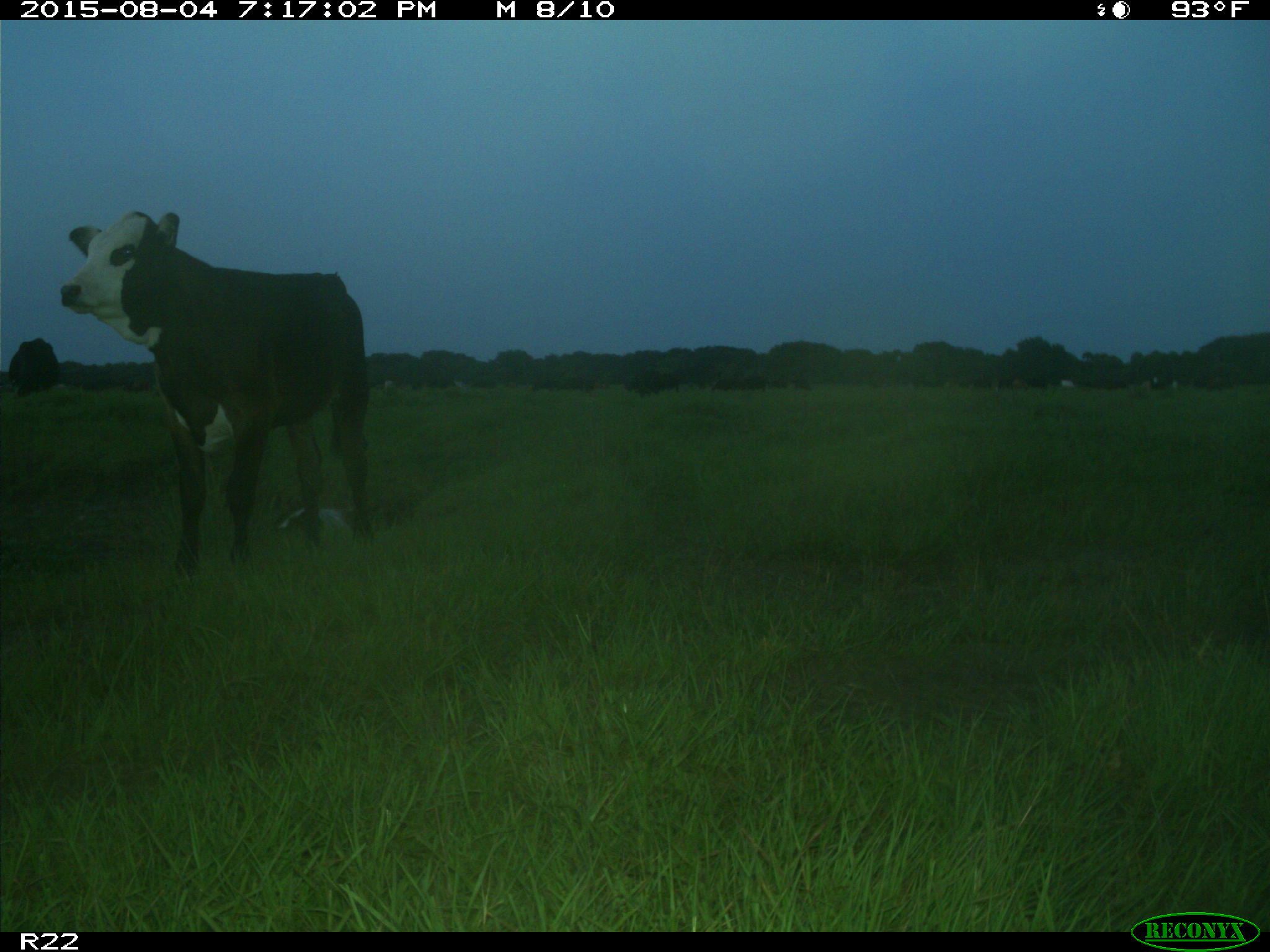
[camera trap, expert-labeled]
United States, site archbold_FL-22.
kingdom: Animalia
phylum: Chordata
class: Mammalia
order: Artiodactyla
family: Bovidae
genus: Bos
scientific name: Bos taurus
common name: domestic cow